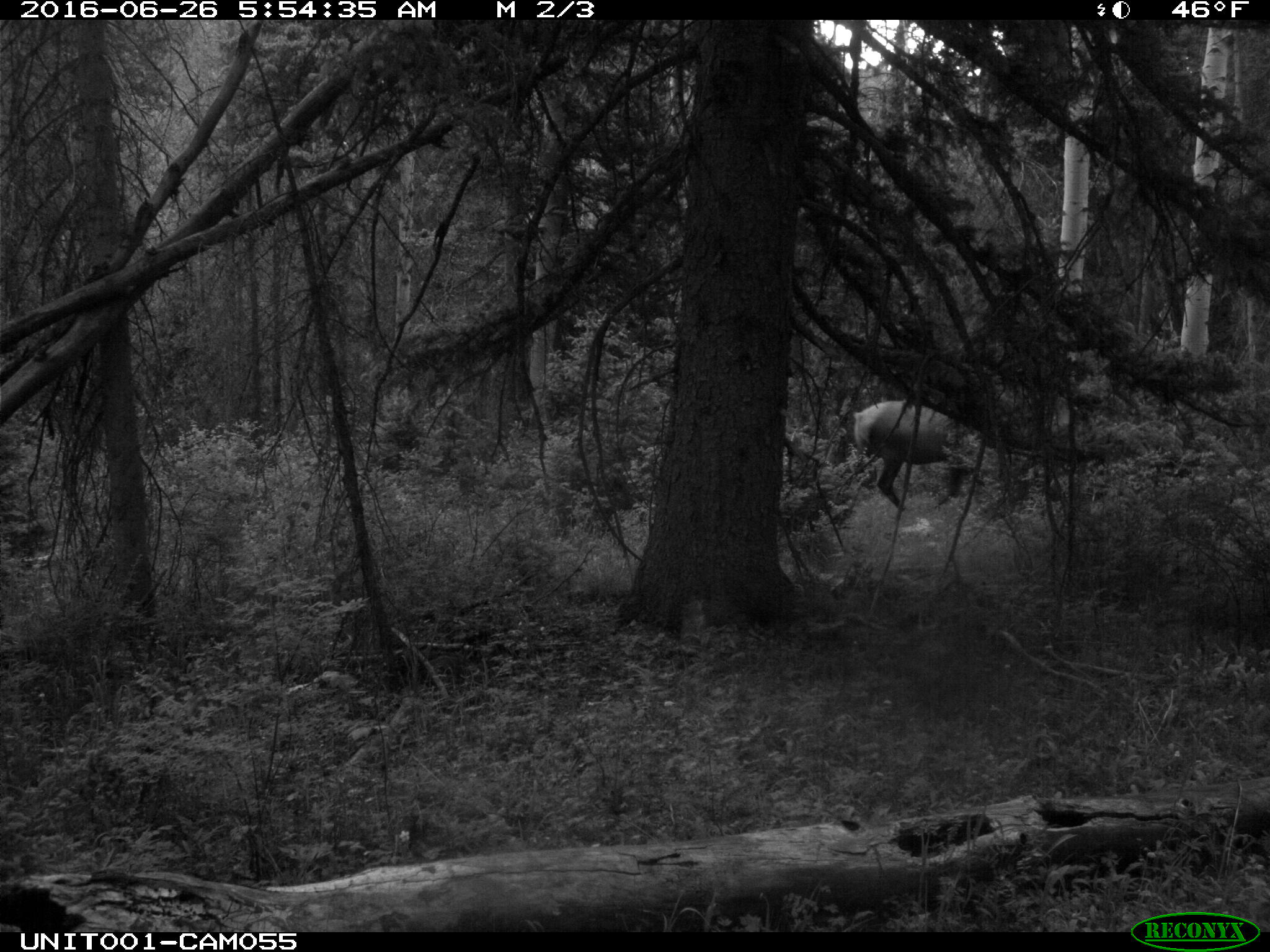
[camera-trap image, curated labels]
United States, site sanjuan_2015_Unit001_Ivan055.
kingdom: Animalia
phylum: Chordata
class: Mammalia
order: Artiodactyla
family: Cervidae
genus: Cervus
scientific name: Cervus elaphus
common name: red deer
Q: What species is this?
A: Cervus elaphus (red deer).